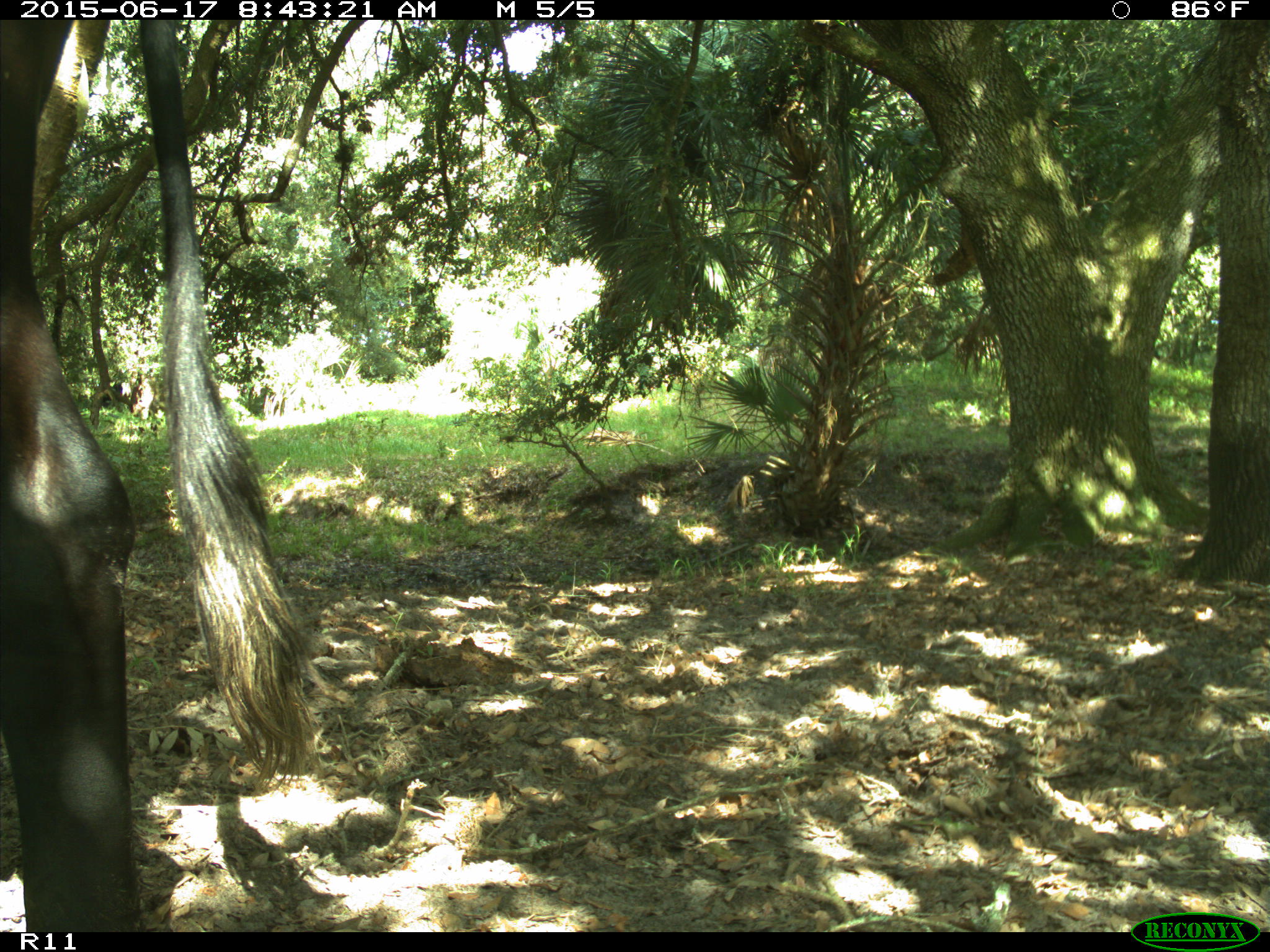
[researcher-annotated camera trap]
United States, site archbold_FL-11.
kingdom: Animalia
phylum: Chordata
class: Mammalia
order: Artiodactyla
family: Bovidae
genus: Bos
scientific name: Bos taurus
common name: domestic cow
Bos taurus (domestic cow).